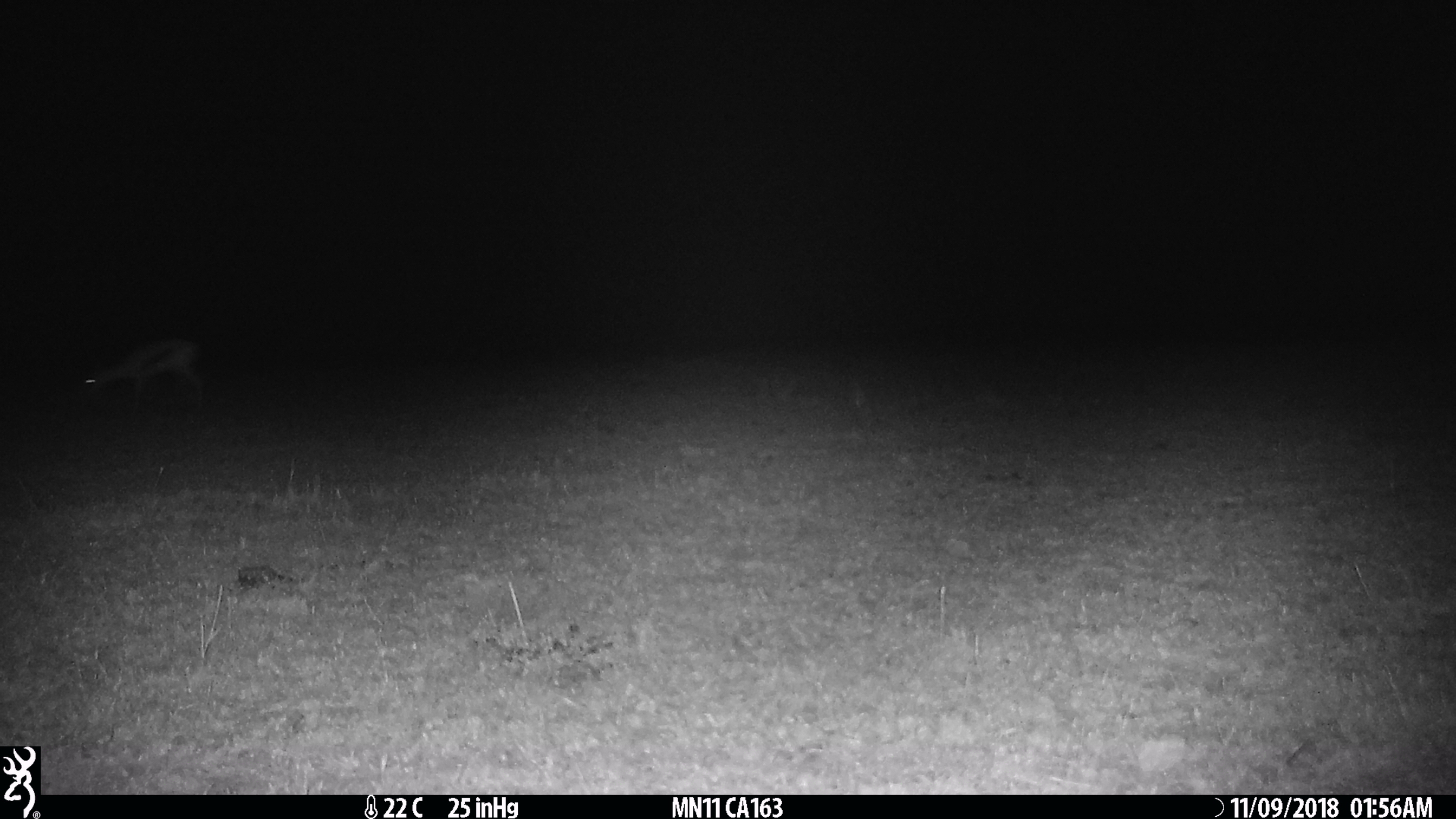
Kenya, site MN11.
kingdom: Animalia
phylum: Chordata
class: Mammalia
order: Artiodactyla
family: Bovidae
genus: Eudorcas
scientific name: Eudorcas thomsonii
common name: thomon's gazelle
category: gazelle thomsons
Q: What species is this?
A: Gazelle thomsons (thomon's gazelle) (Eudorcas thomsonii).